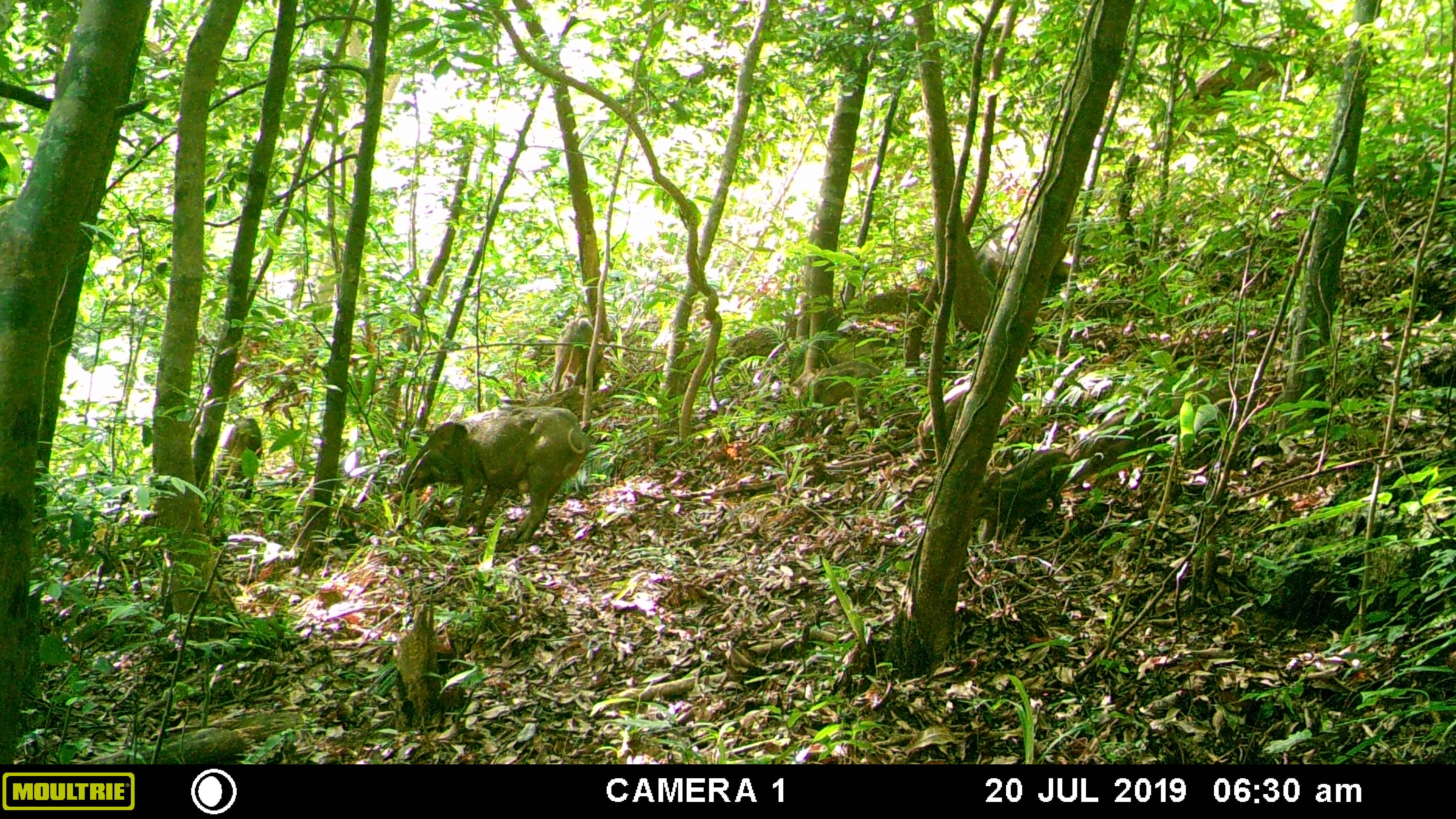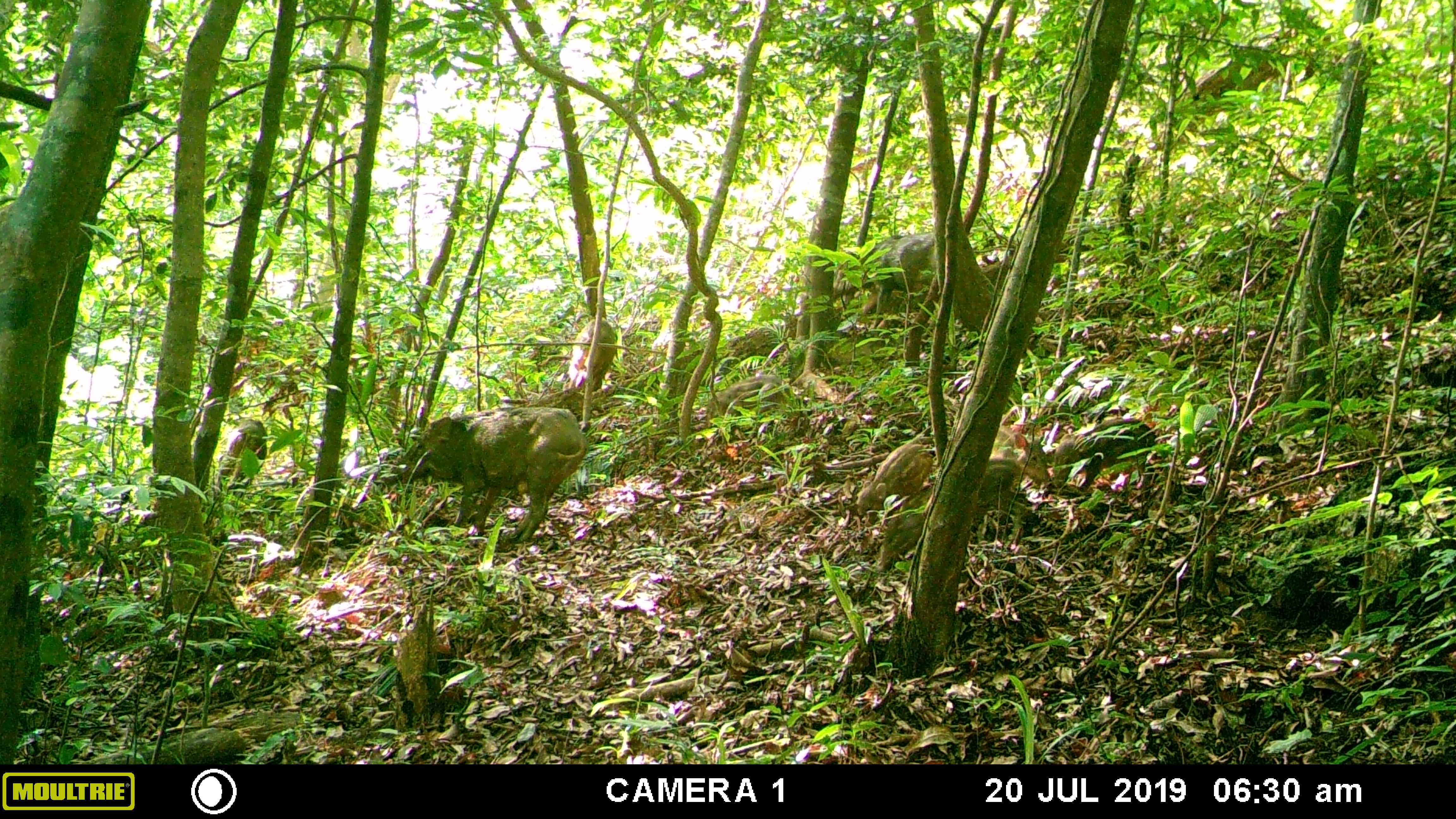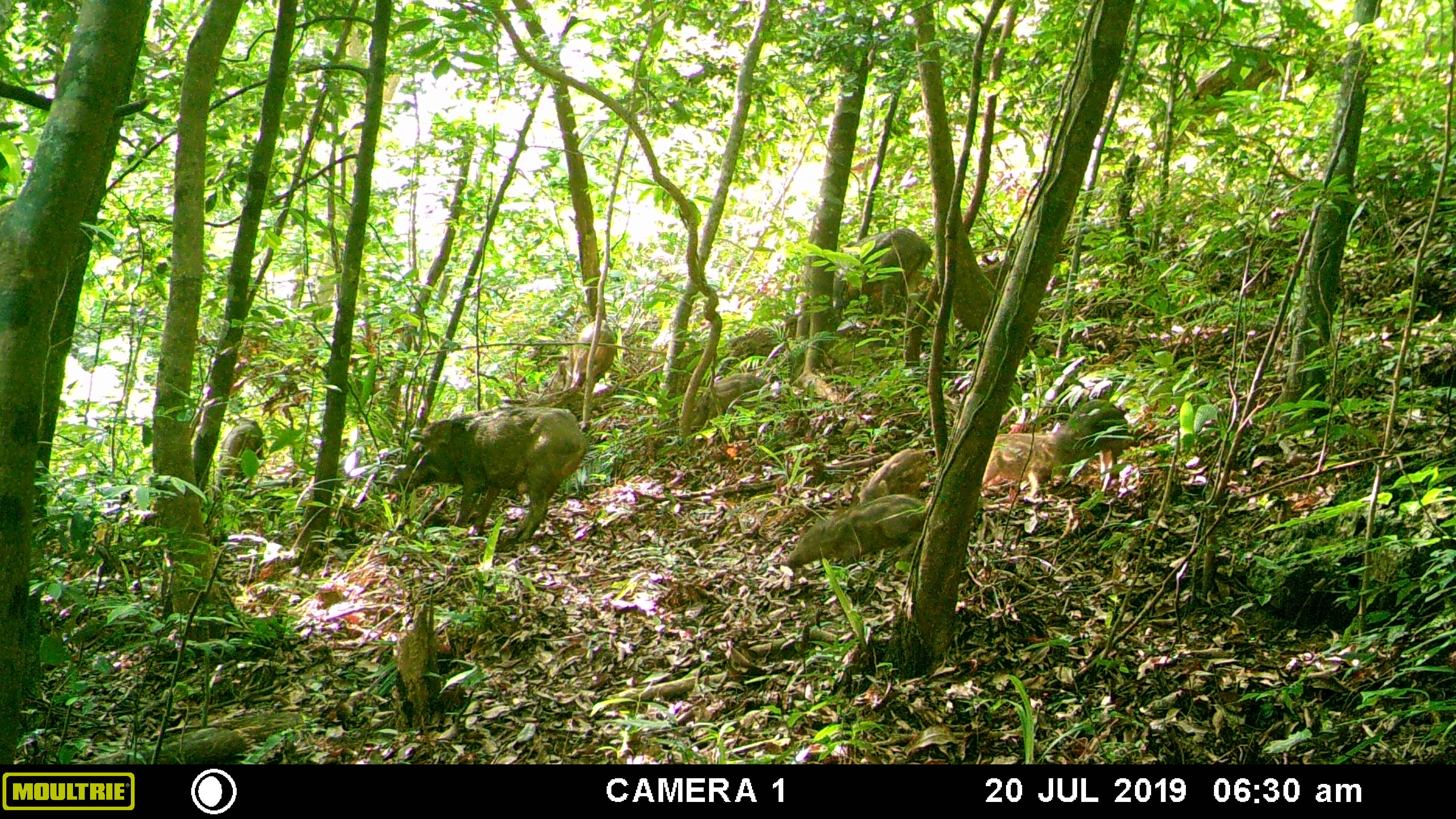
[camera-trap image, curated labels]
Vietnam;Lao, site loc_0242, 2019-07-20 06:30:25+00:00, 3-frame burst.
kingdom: Animalia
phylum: Chordata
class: Mammalia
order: Artiodactyla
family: Suidae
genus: Sus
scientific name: Sus scrofa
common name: eurasian wild pig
Eurasian wild pig (Sus scrofa). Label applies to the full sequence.